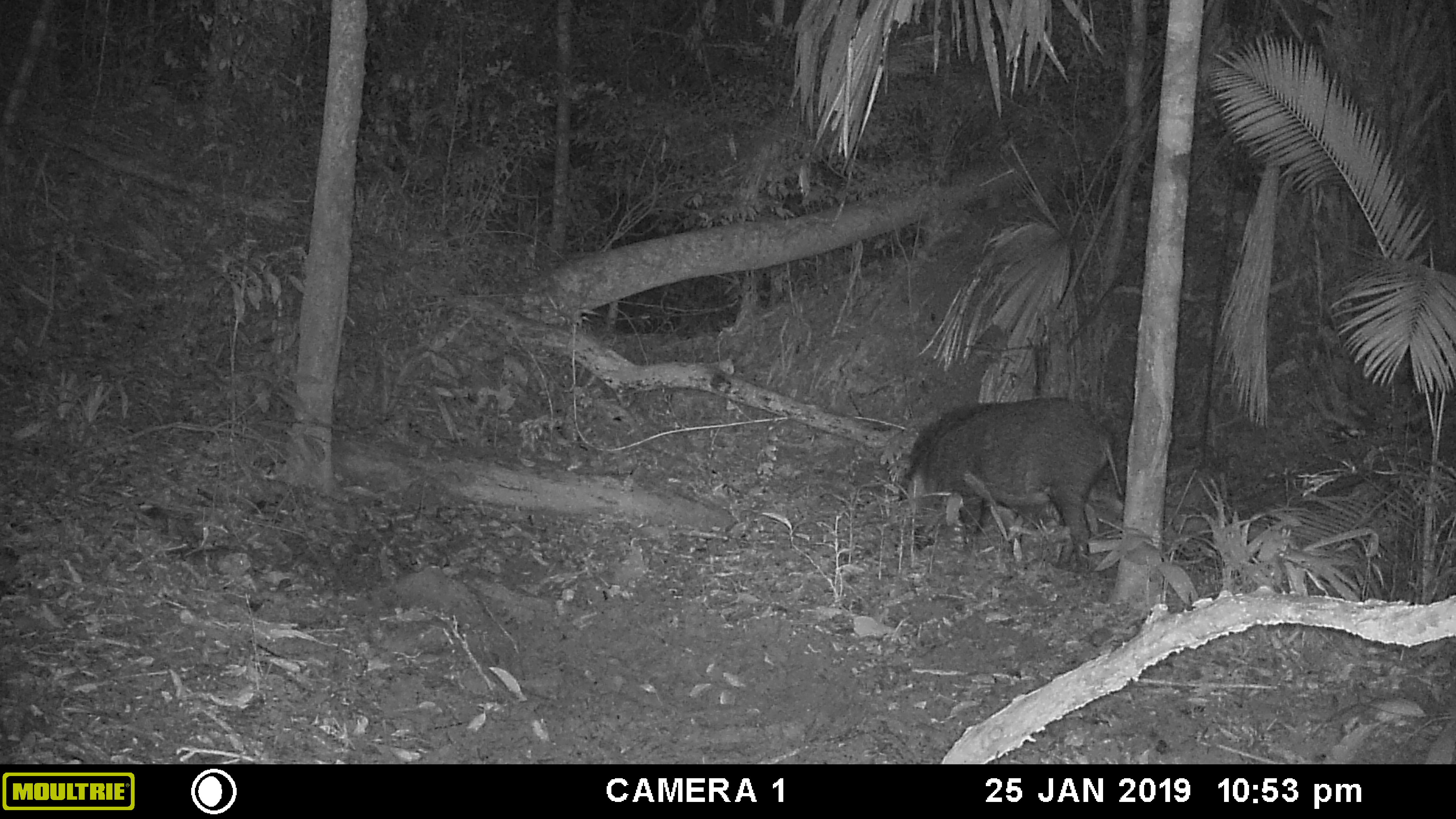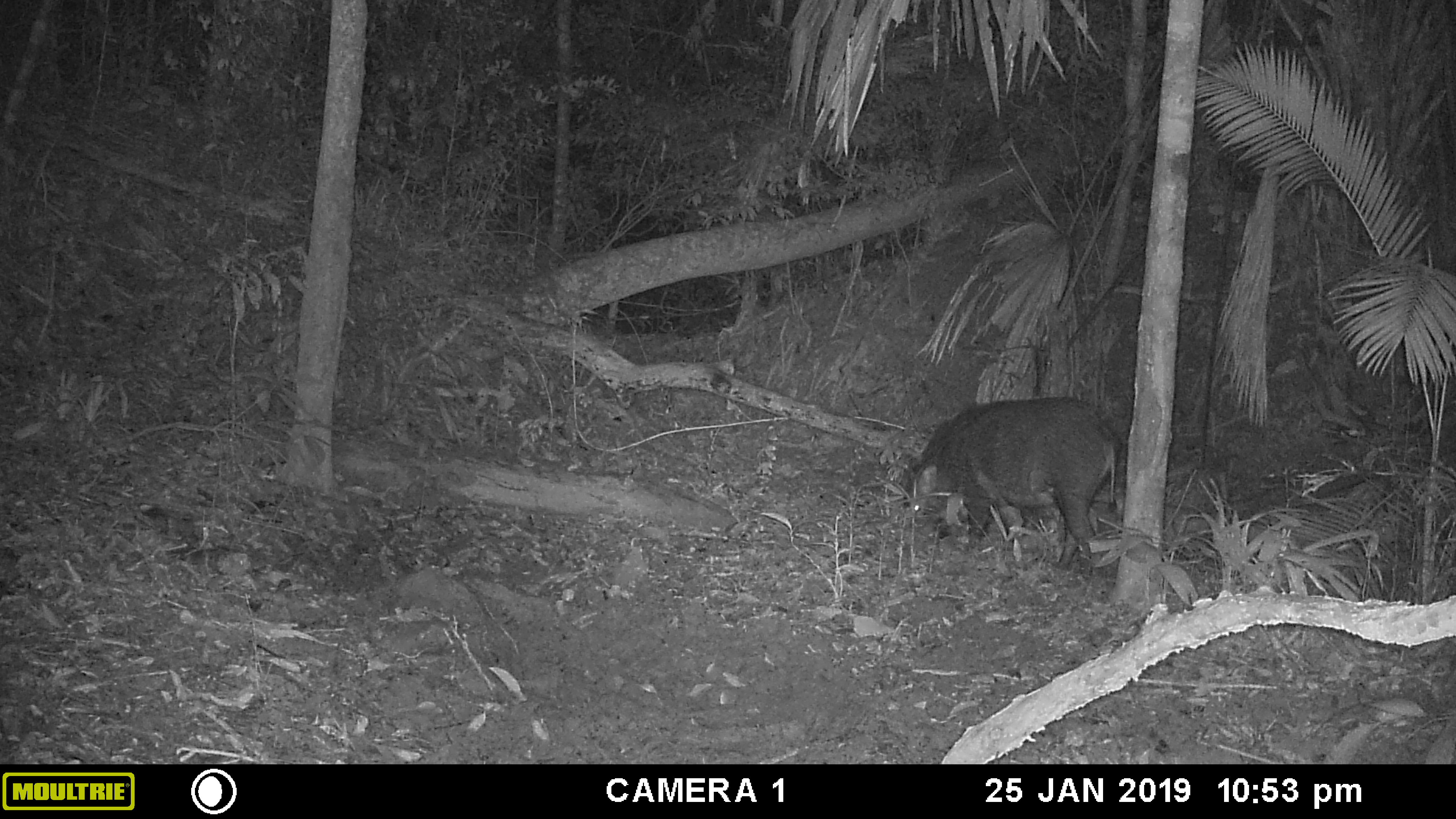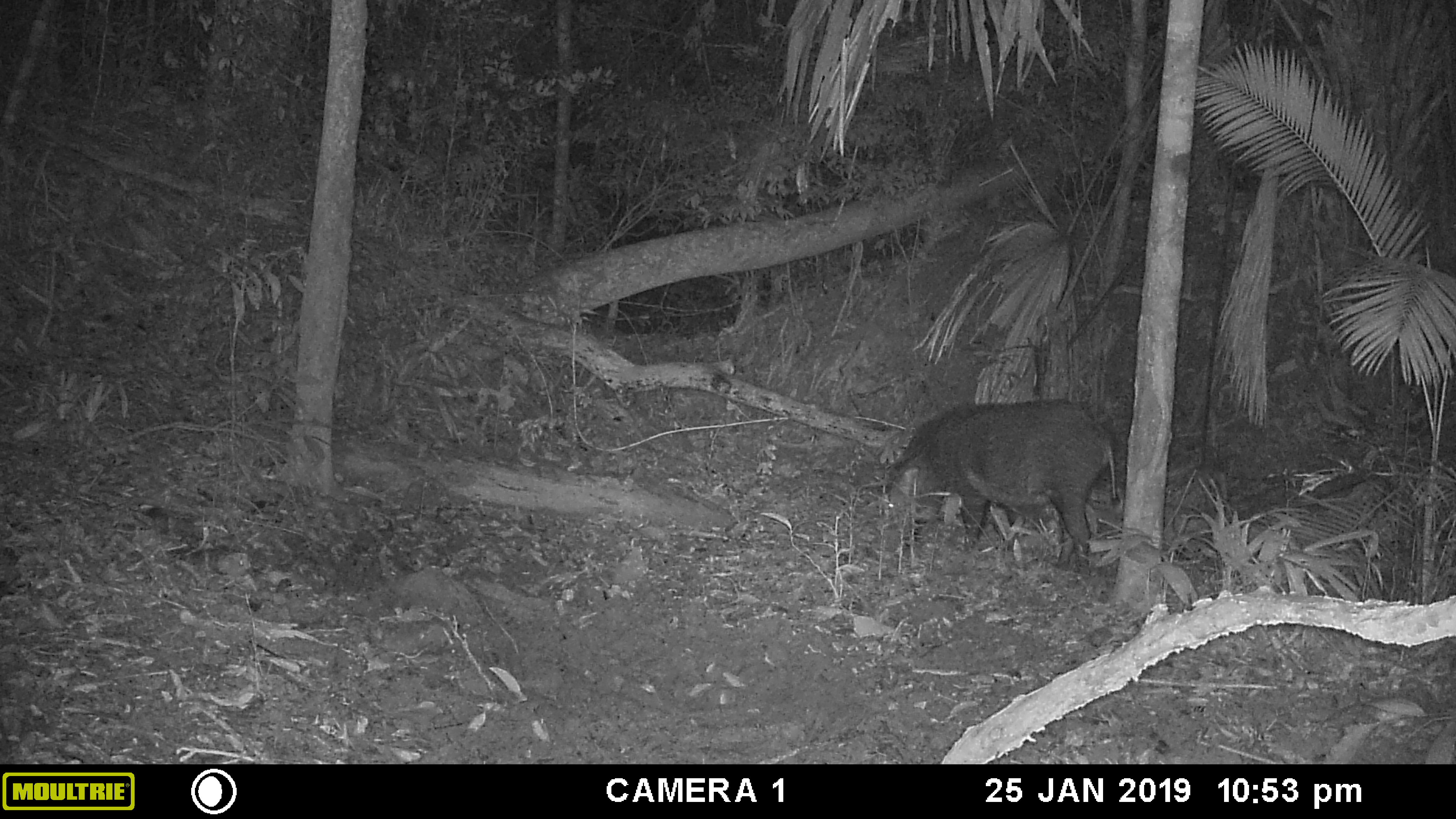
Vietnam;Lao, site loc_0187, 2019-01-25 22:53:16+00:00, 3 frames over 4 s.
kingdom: Animalia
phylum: Chordata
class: Mammalia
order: Artiodactyla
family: Suidae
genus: Sus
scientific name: Sus scrofa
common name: eurasian wild pig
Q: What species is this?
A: Eurasian wild pig (Sus scrofa).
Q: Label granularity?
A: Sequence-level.